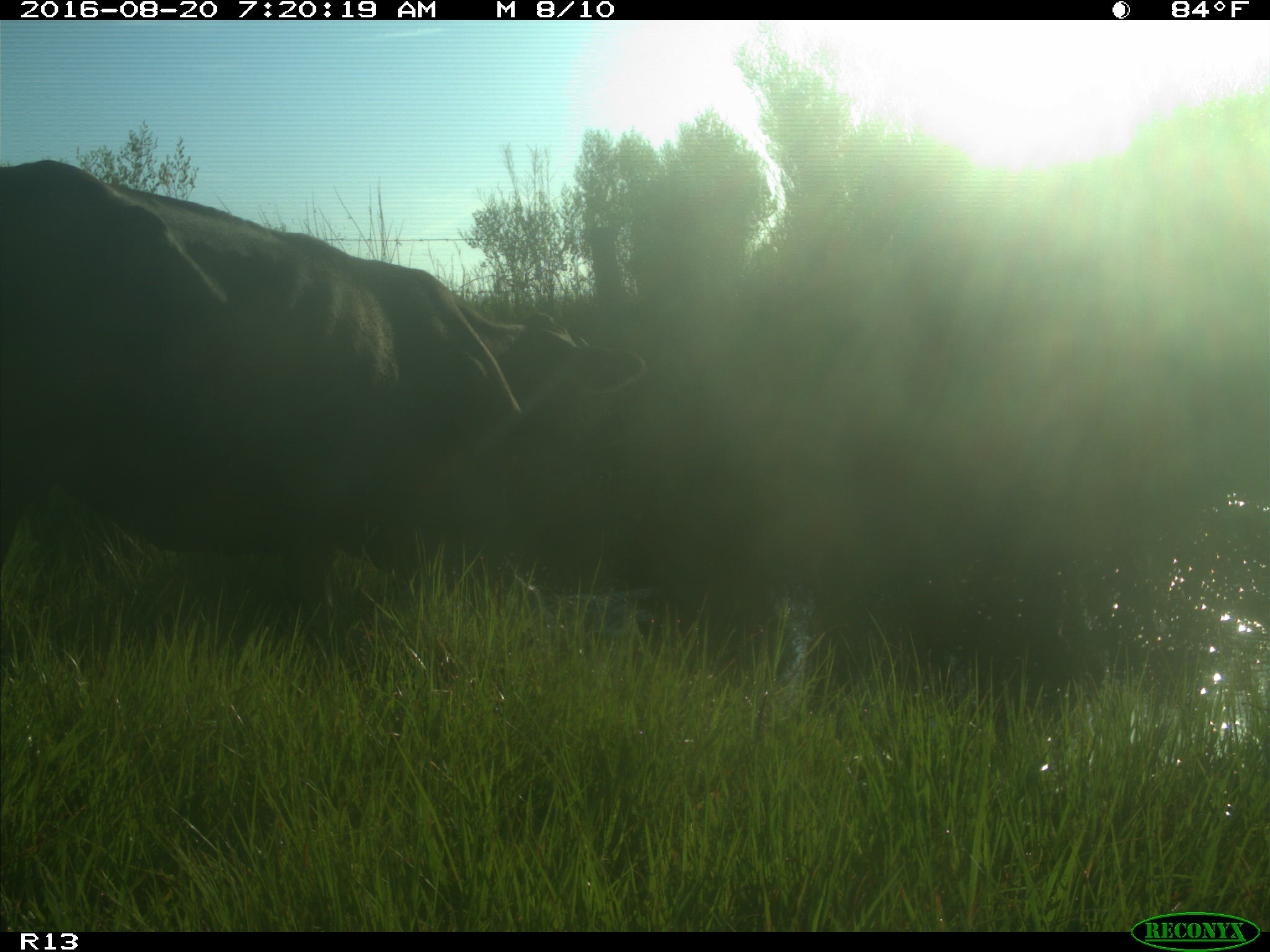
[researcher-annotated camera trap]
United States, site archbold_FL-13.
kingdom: Animalia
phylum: Chordata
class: Mammalia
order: Artiodactyla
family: Bovidae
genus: Bos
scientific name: Bos taurus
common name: domestic cow